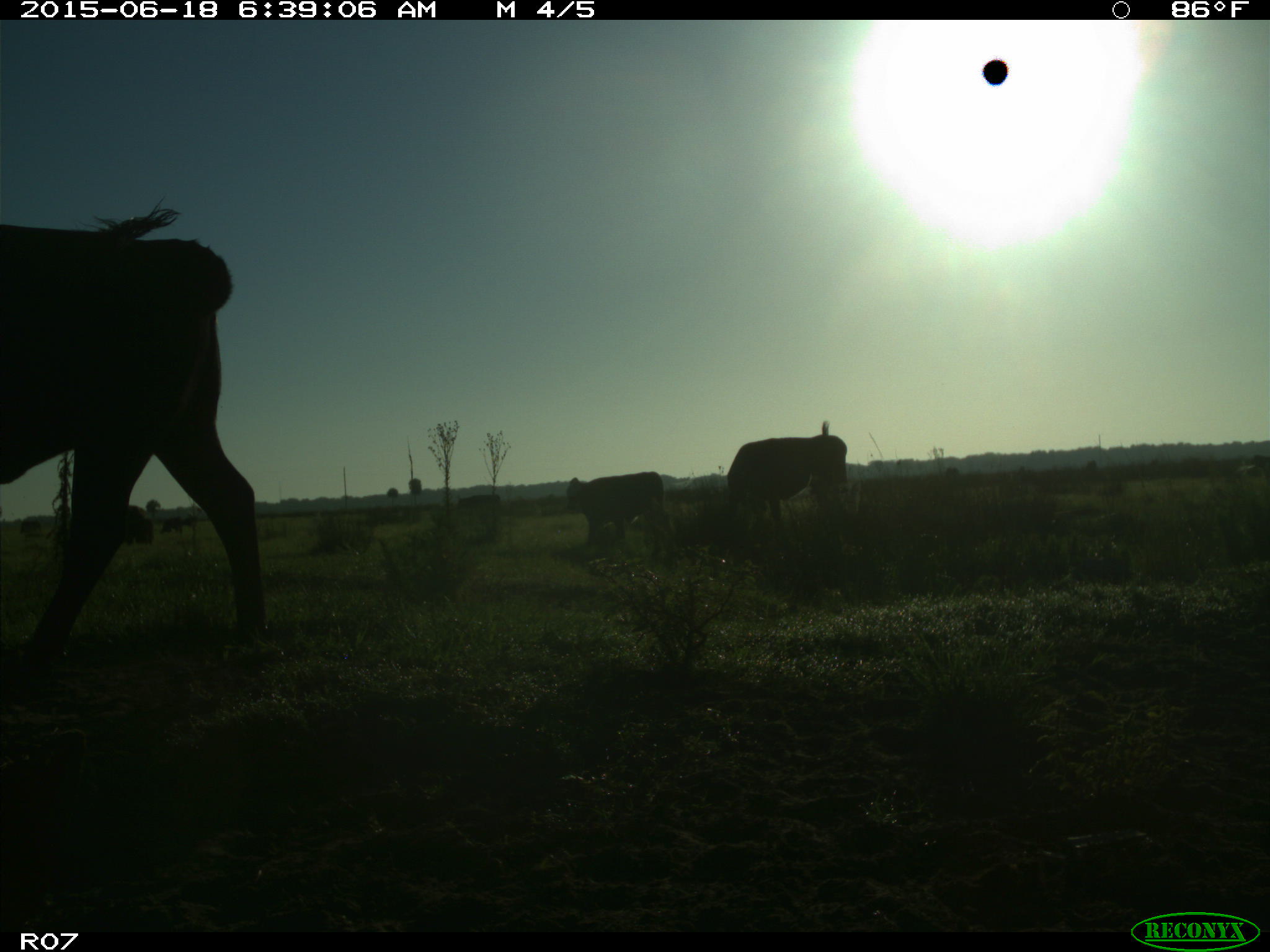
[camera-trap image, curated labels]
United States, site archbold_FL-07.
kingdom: Animalia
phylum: Chordata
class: Mammalia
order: Artiodactyla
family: Bovidae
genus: Bos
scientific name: Bos taurus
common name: domestic cow